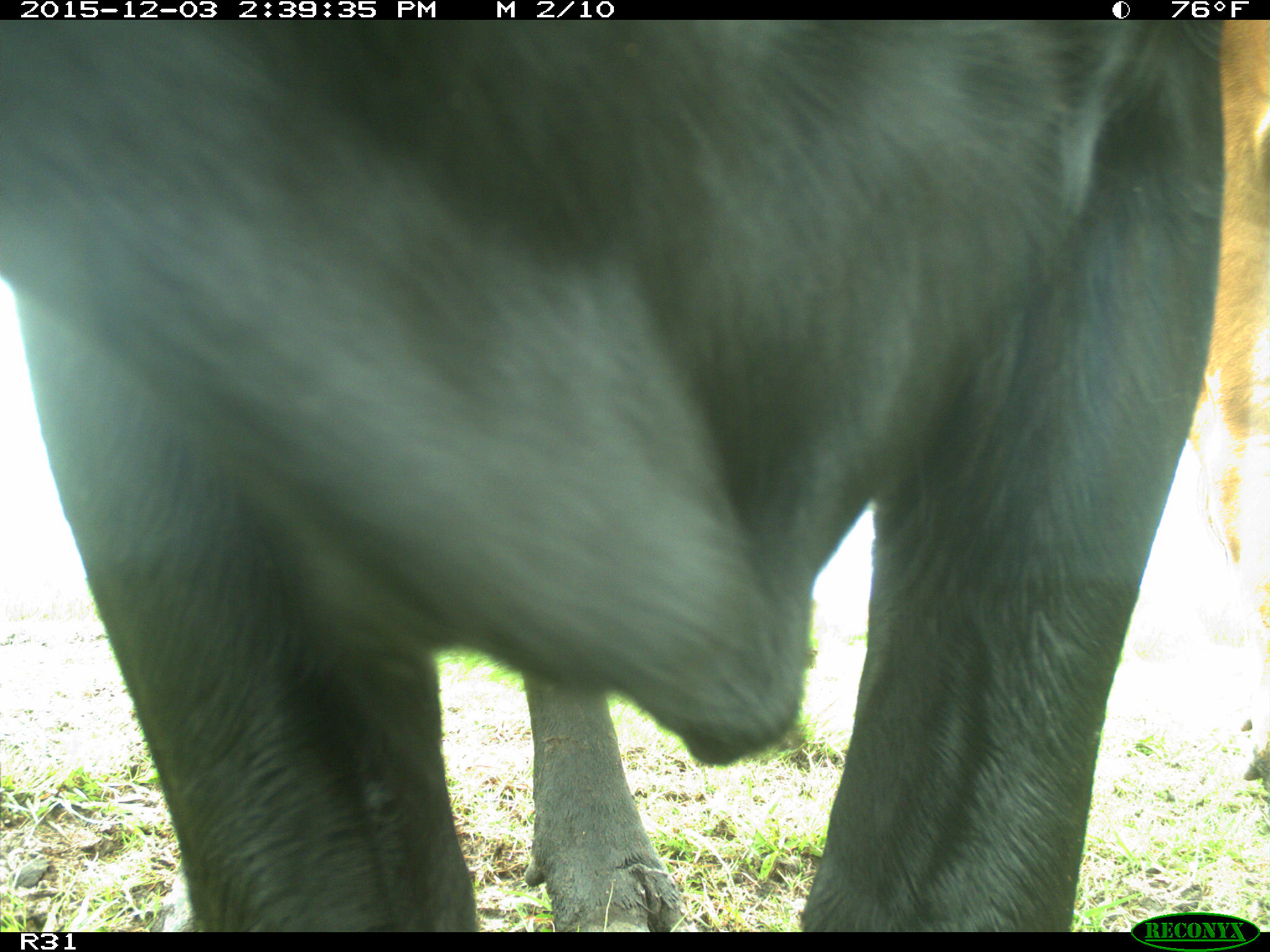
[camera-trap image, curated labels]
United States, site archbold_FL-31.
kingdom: Animalia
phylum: Chordata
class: Mammalia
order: Artiodactyla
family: Bovidae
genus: Bos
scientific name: Bos taurus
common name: domestic cow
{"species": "Bos taurus (domestic cow)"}